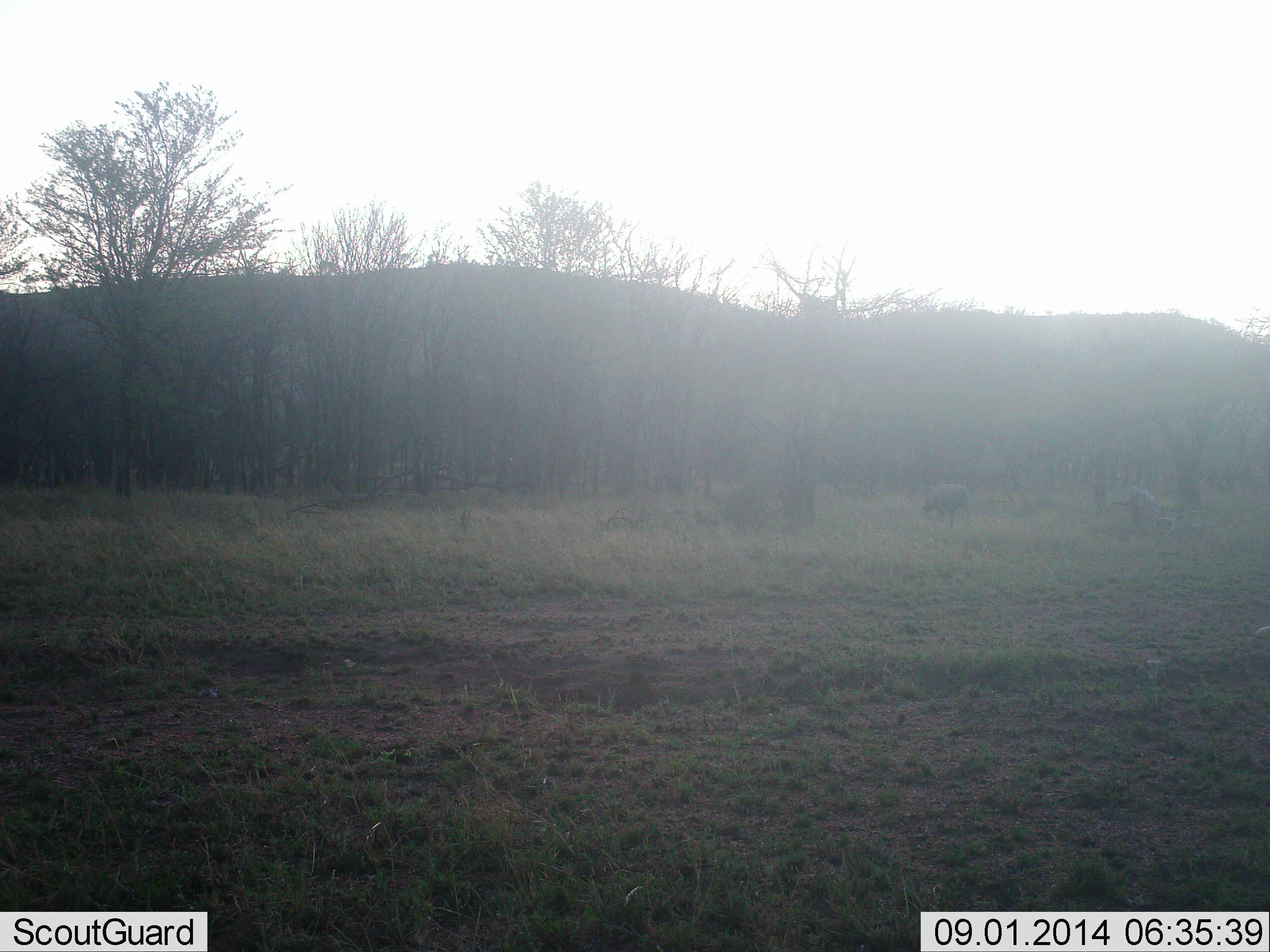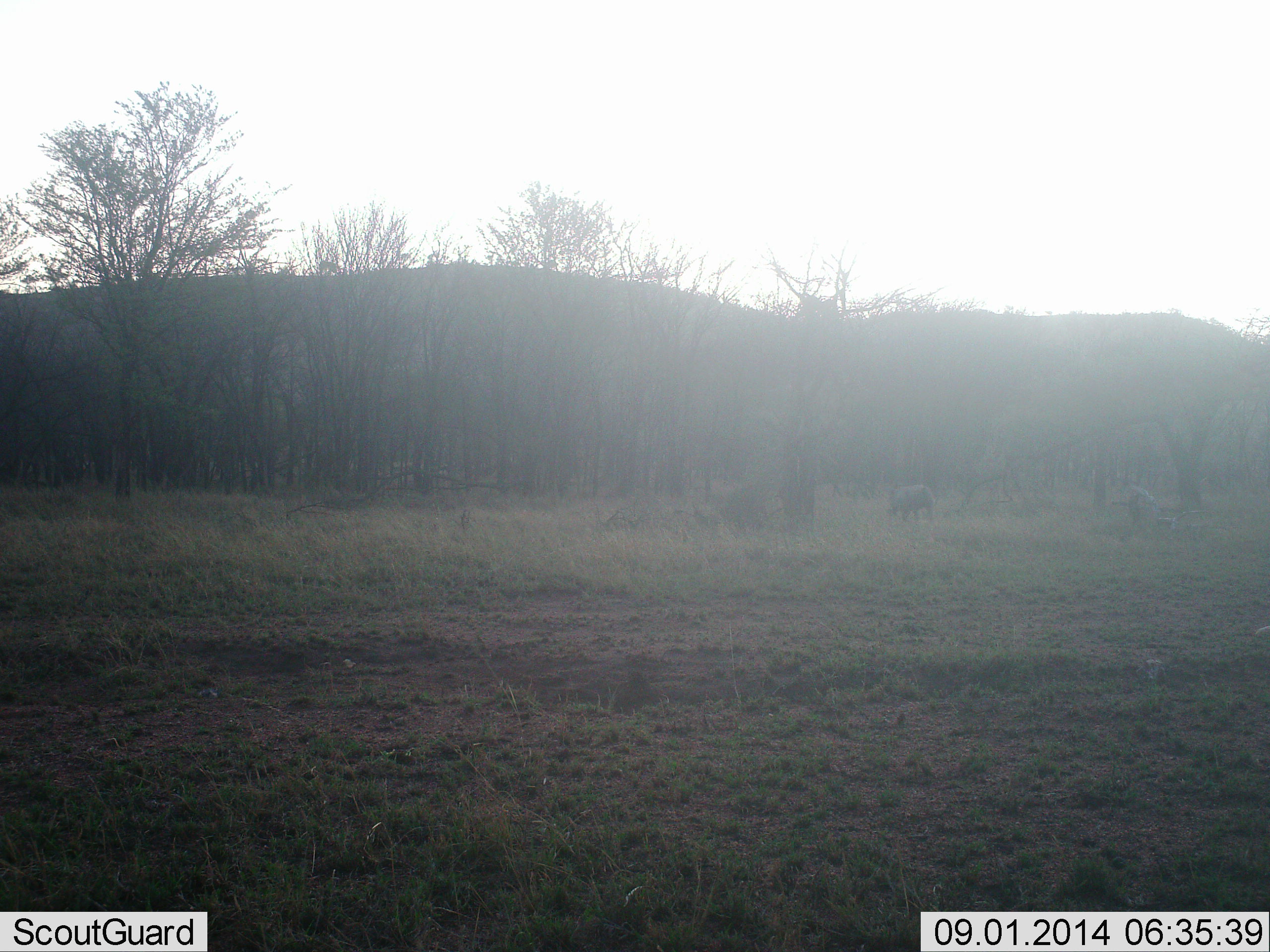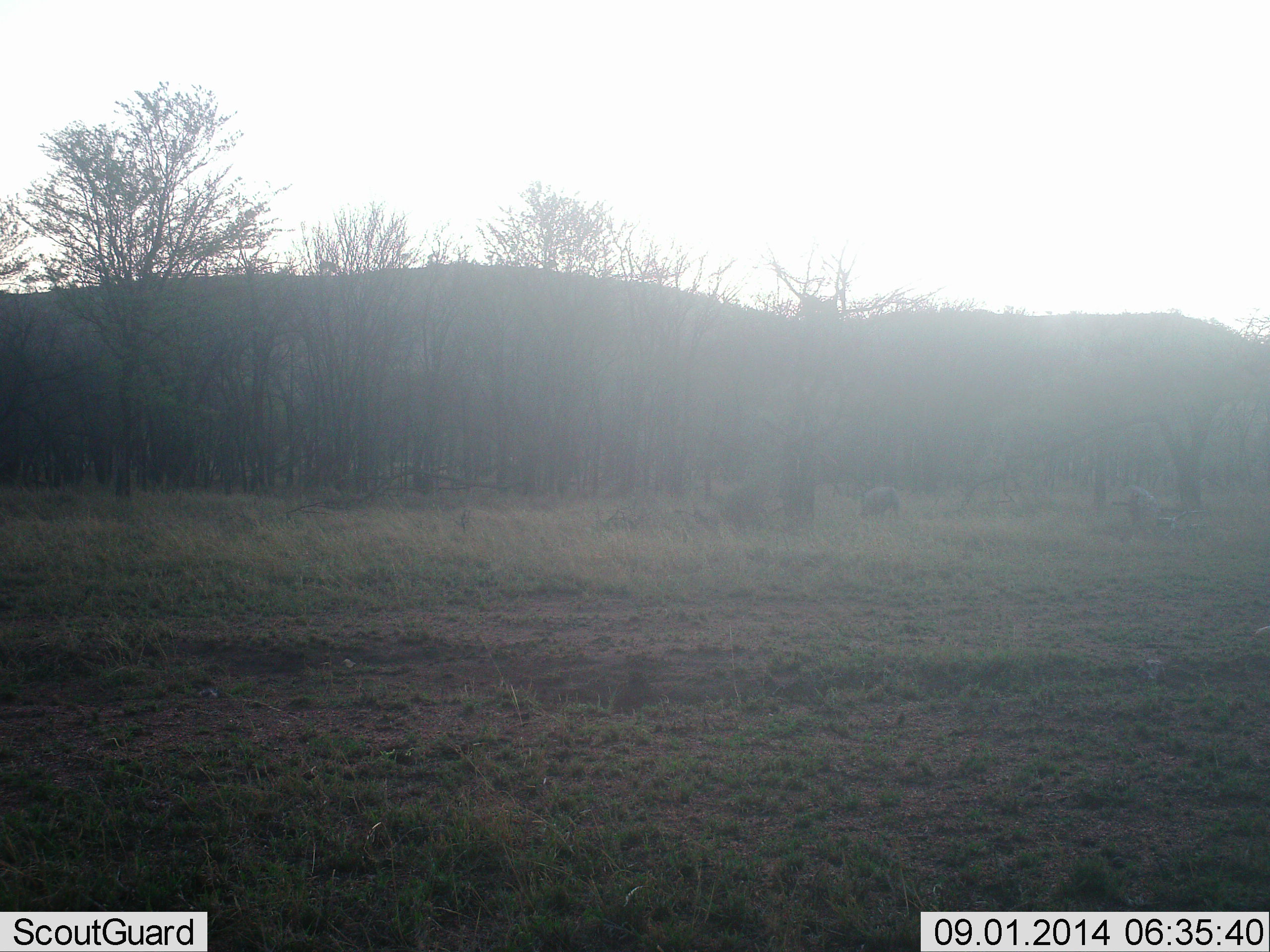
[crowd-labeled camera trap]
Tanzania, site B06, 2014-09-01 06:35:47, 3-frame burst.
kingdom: Animalia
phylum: Chordata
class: Mammalia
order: Artiodactyla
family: Suidae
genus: Phacochoerus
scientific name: Phacochoerus africanus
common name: warthog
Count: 1.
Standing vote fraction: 10%.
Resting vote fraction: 0%.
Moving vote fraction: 100%.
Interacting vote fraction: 0%.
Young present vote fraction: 0%.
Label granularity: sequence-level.